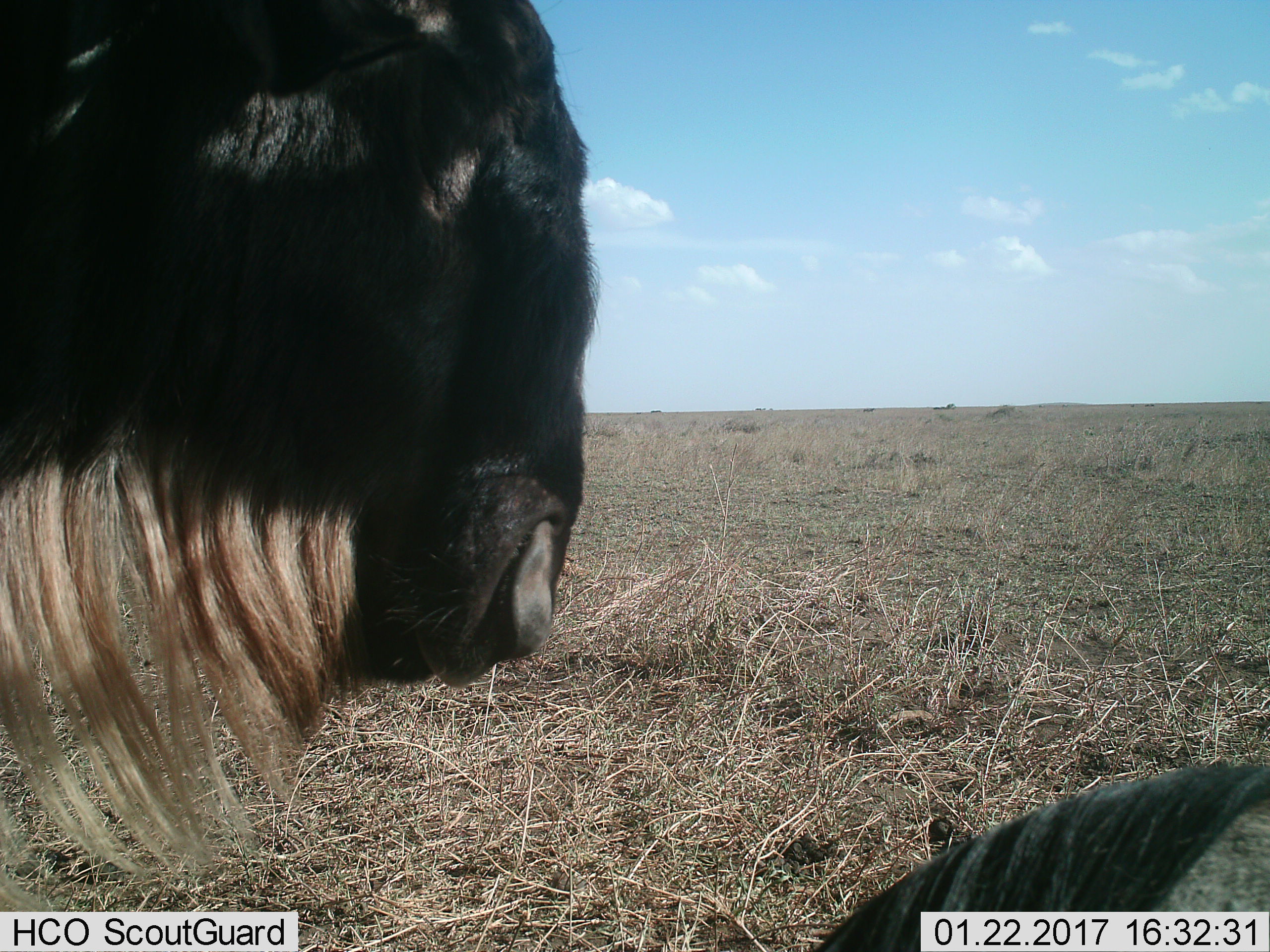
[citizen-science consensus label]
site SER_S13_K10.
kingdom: Animalia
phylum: Chordata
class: Mammalia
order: Artiodactyla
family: Bovidae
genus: Connochaetes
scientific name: Connochaetes taurinus taurinus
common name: blue wildebeest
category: wildebeestblue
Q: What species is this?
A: Wildebeestblue (blue wildebeest) (Connochaetes taurinus taurinus).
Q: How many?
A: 1.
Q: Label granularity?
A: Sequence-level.